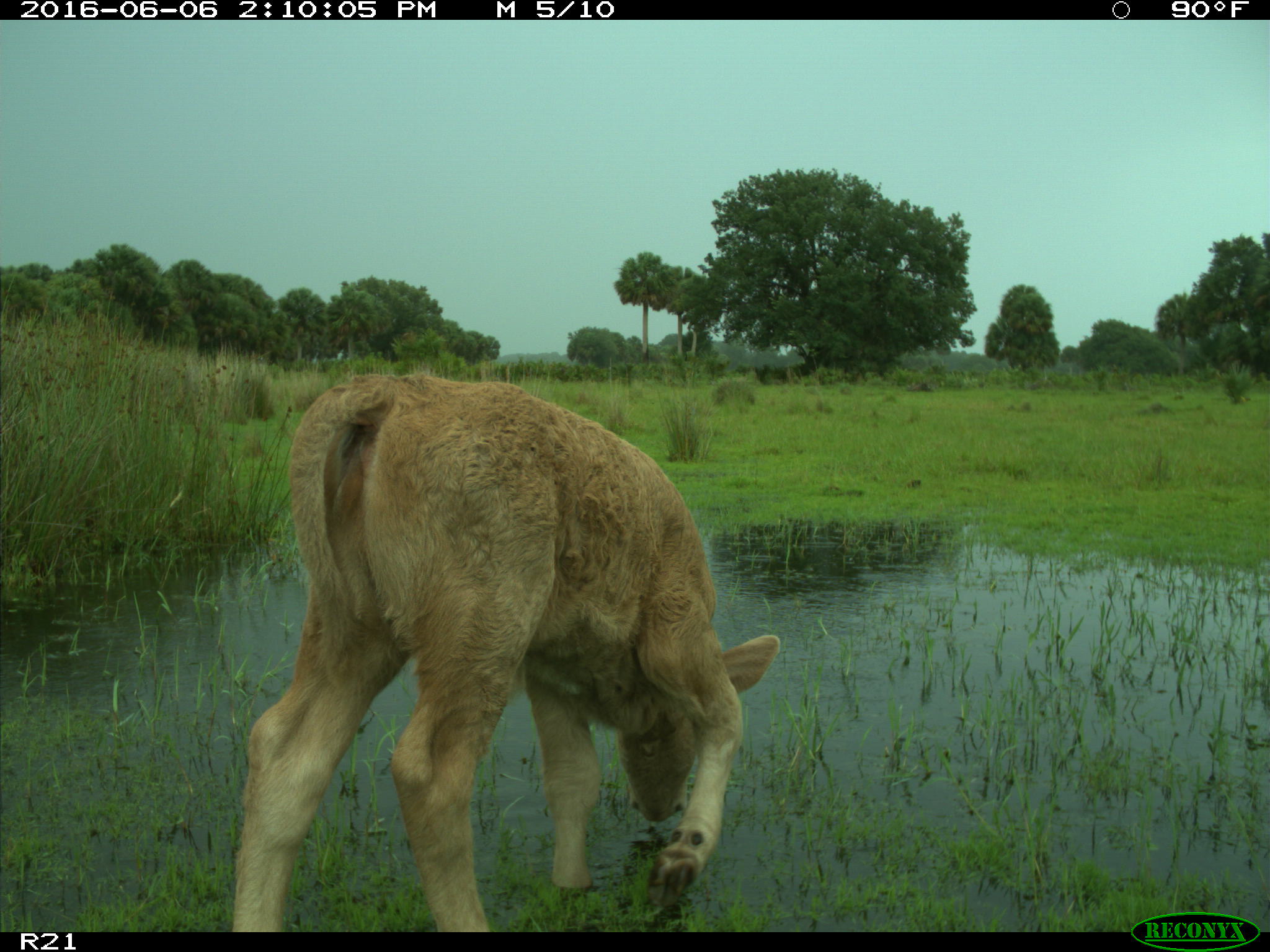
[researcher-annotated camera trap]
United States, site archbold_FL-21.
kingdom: Animalia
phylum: Chordata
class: Mammalia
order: Artiodactyla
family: Bovidae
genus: Bos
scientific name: Bos taurus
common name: domestic cow